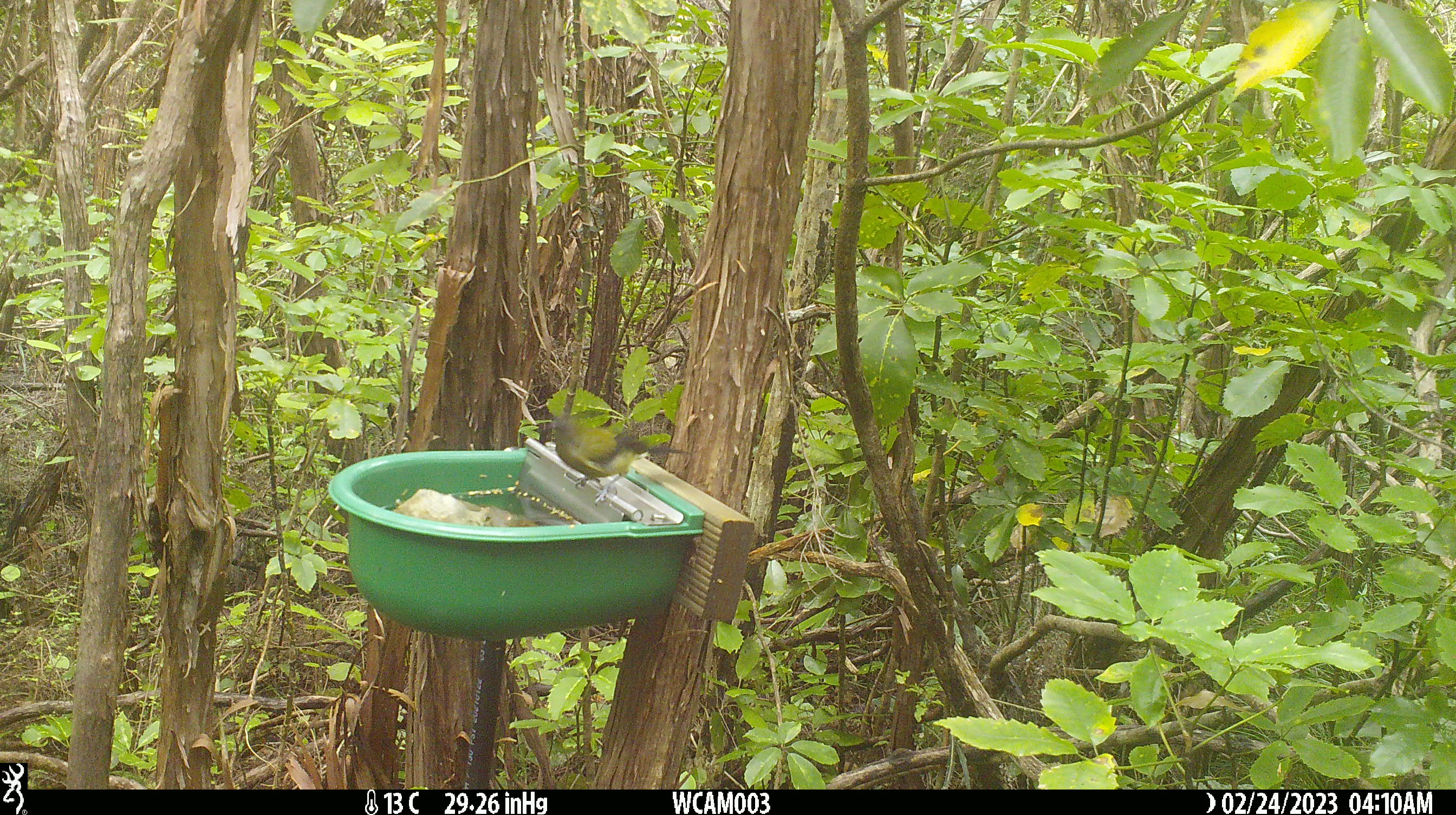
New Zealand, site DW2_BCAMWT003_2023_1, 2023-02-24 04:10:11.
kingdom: Animalia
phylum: Chordata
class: Aves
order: Passeriformes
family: Meliphagidae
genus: Anthornis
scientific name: Anthornis melanura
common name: new zealand bellbird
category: bellbird